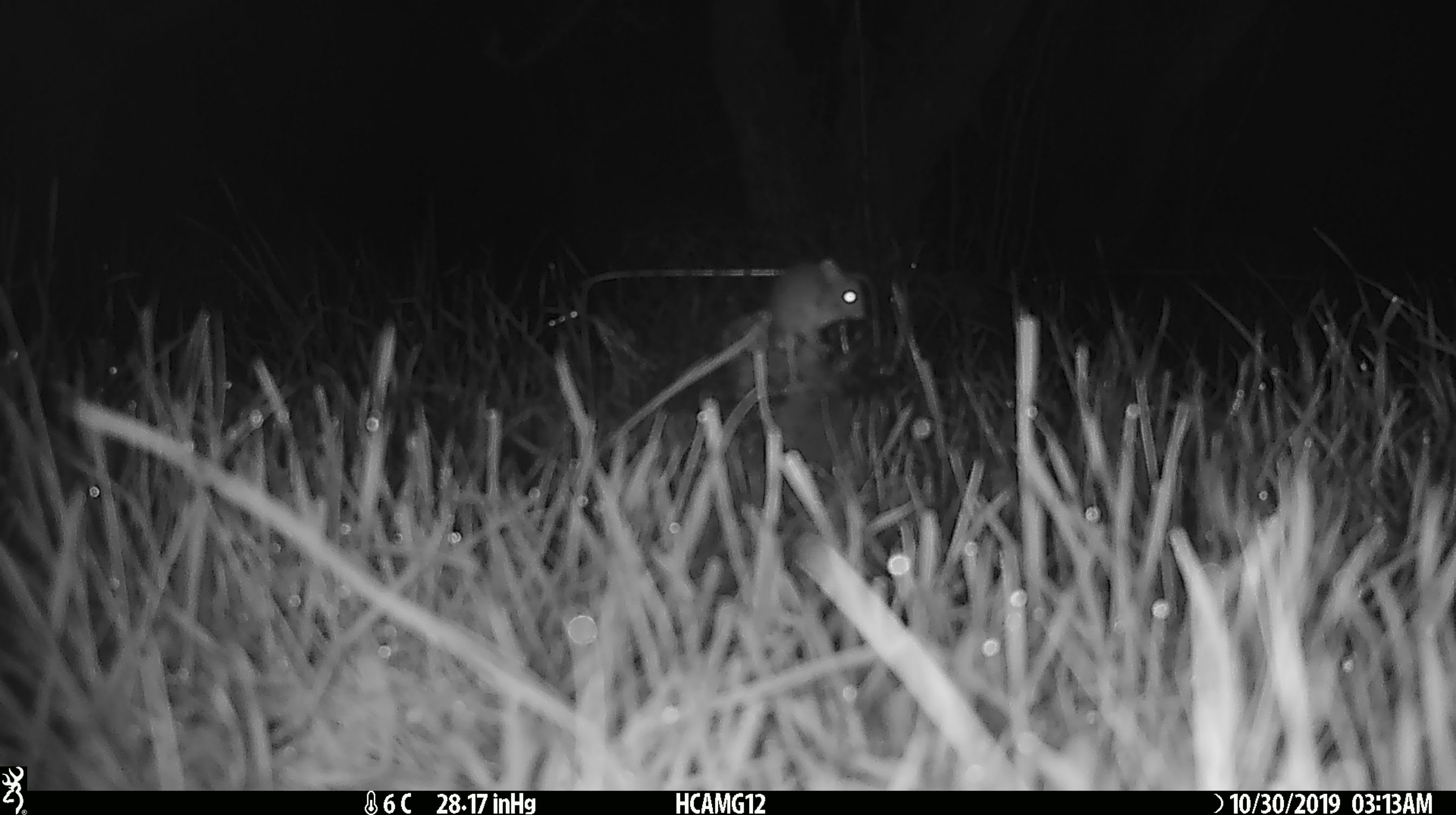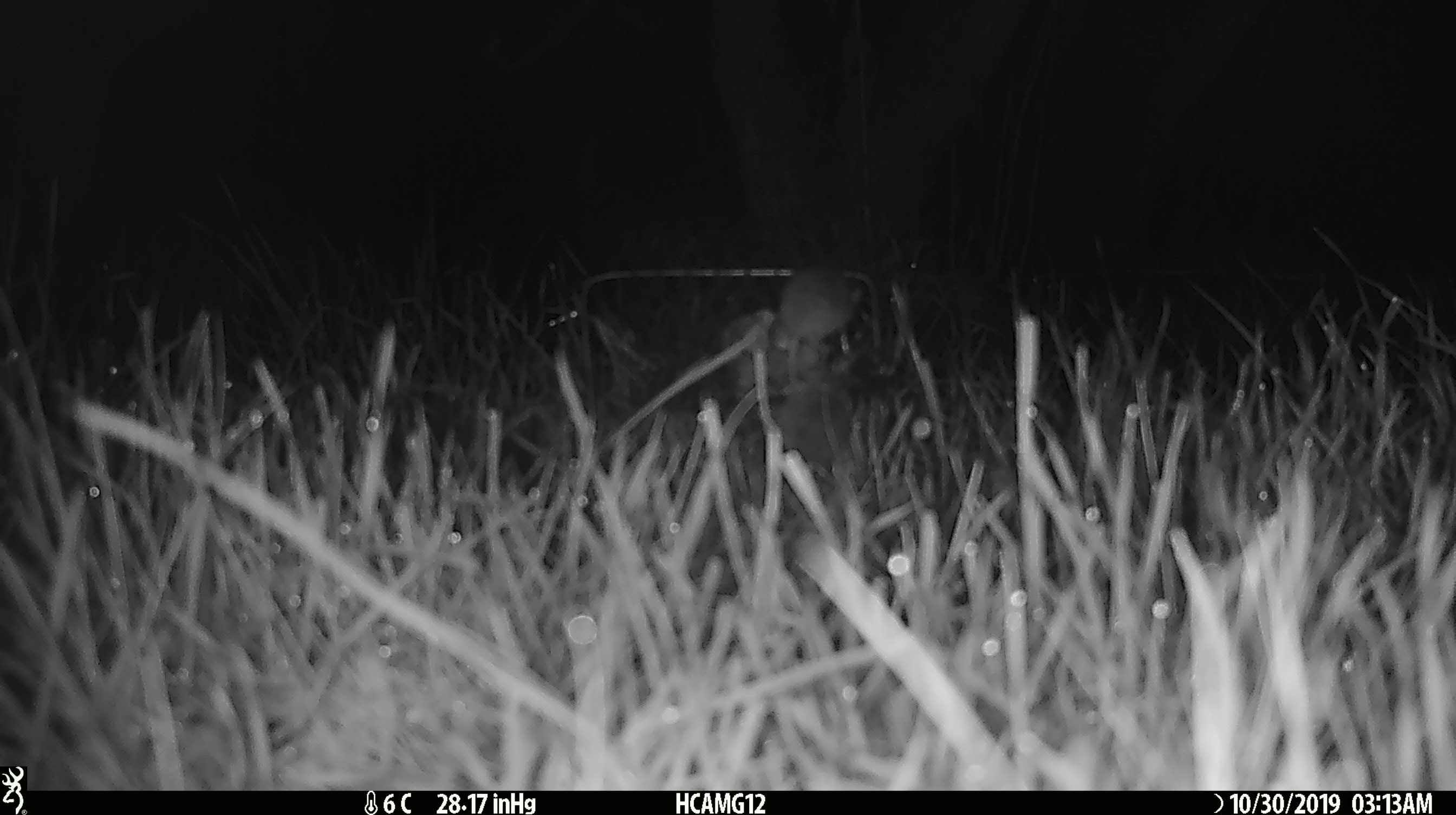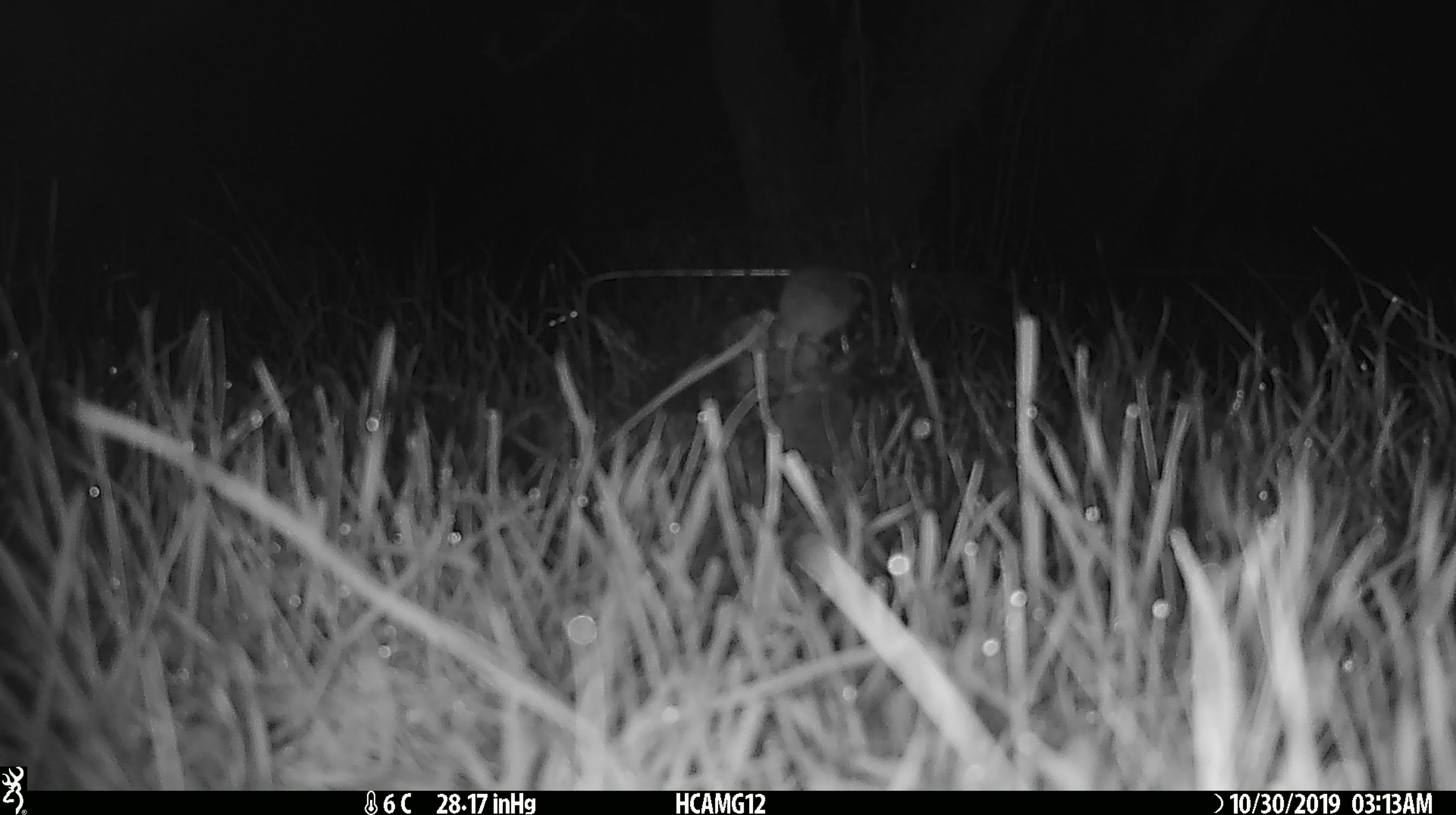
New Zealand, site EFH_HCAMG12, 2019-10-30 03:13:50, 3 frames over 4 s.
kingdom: Animalia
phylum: Chordata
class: Mammalia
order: Rodentia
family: Muridae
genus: Mus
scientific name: Mus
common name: mouse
Mouse (Mus).